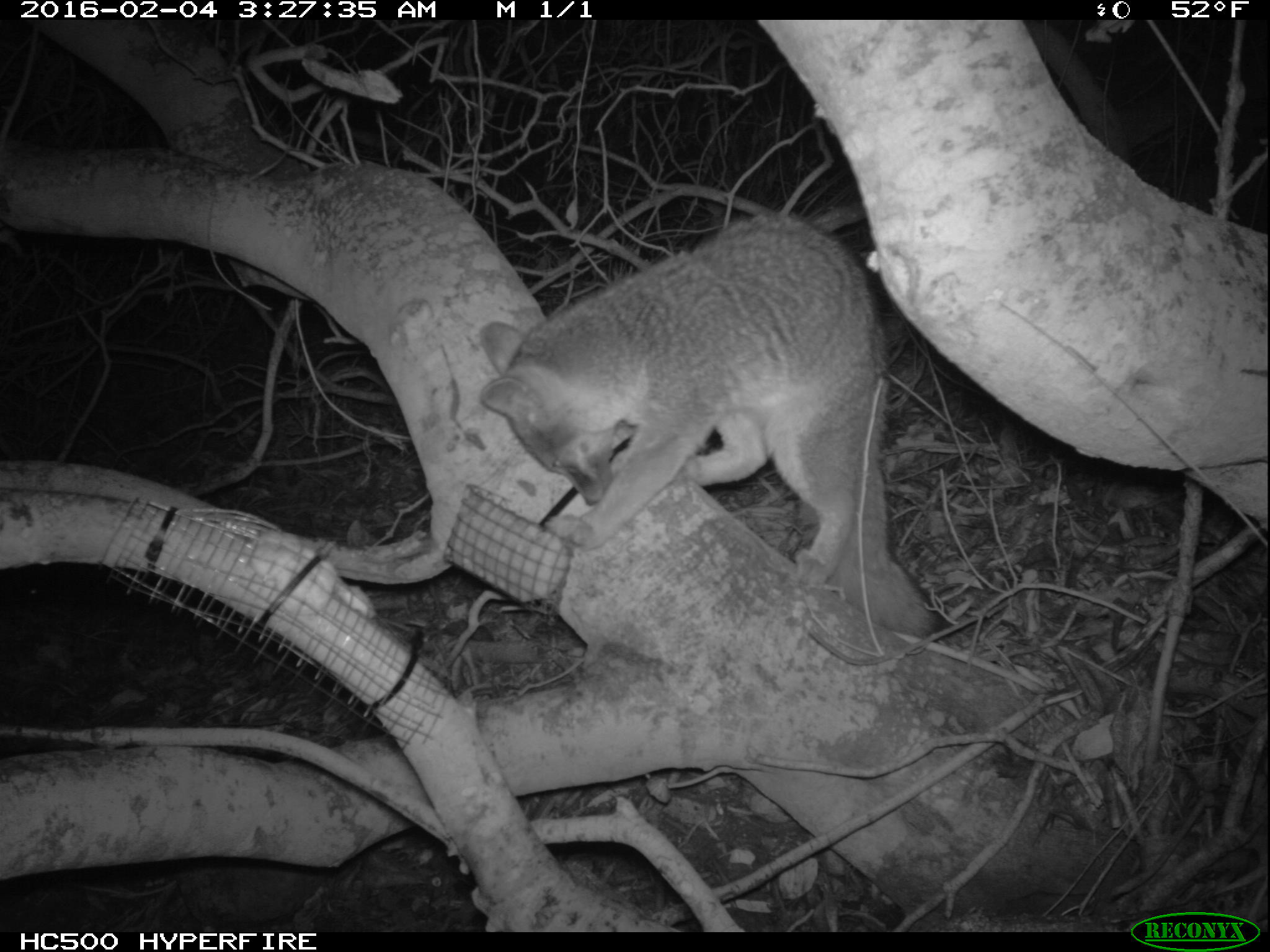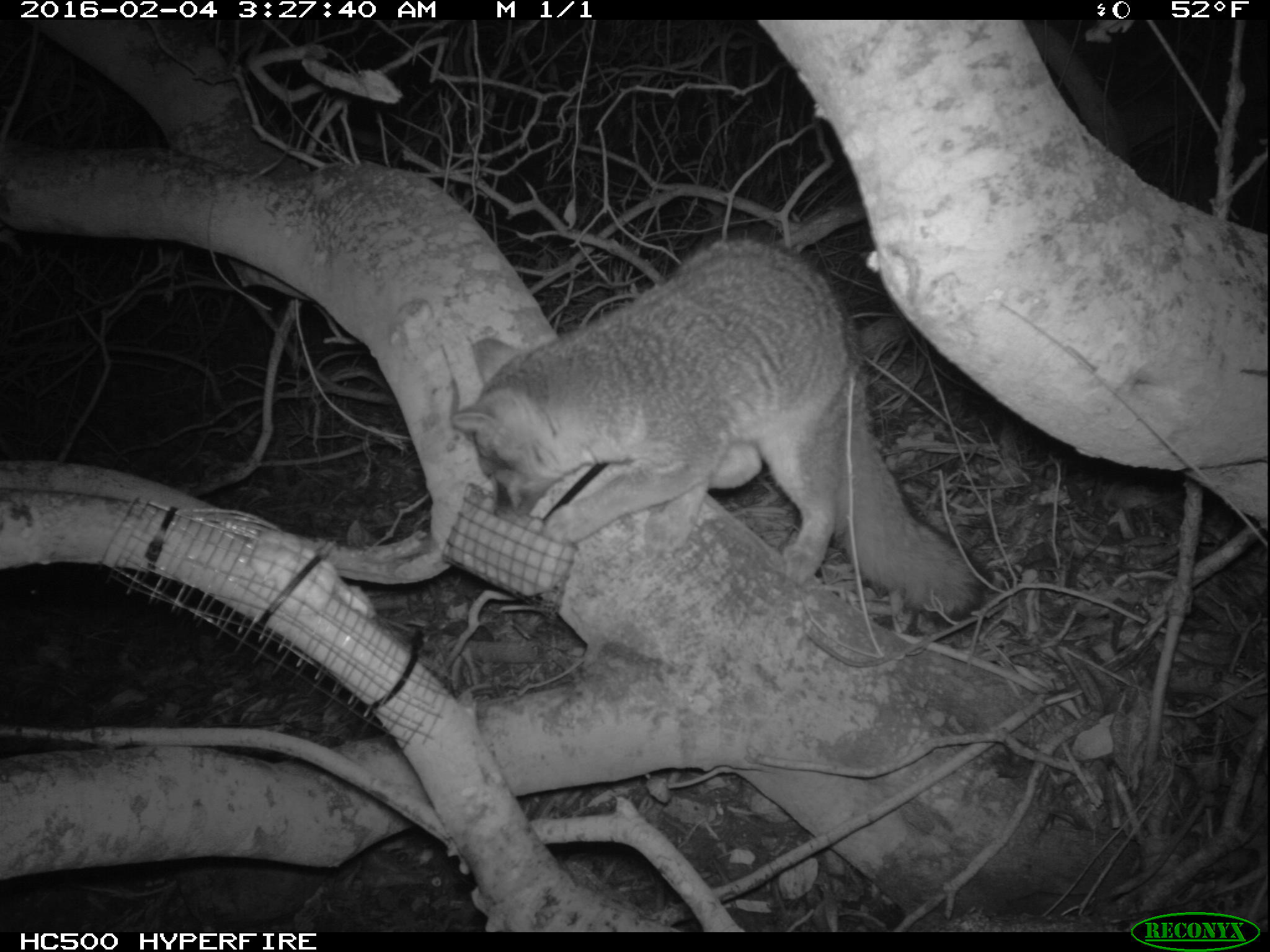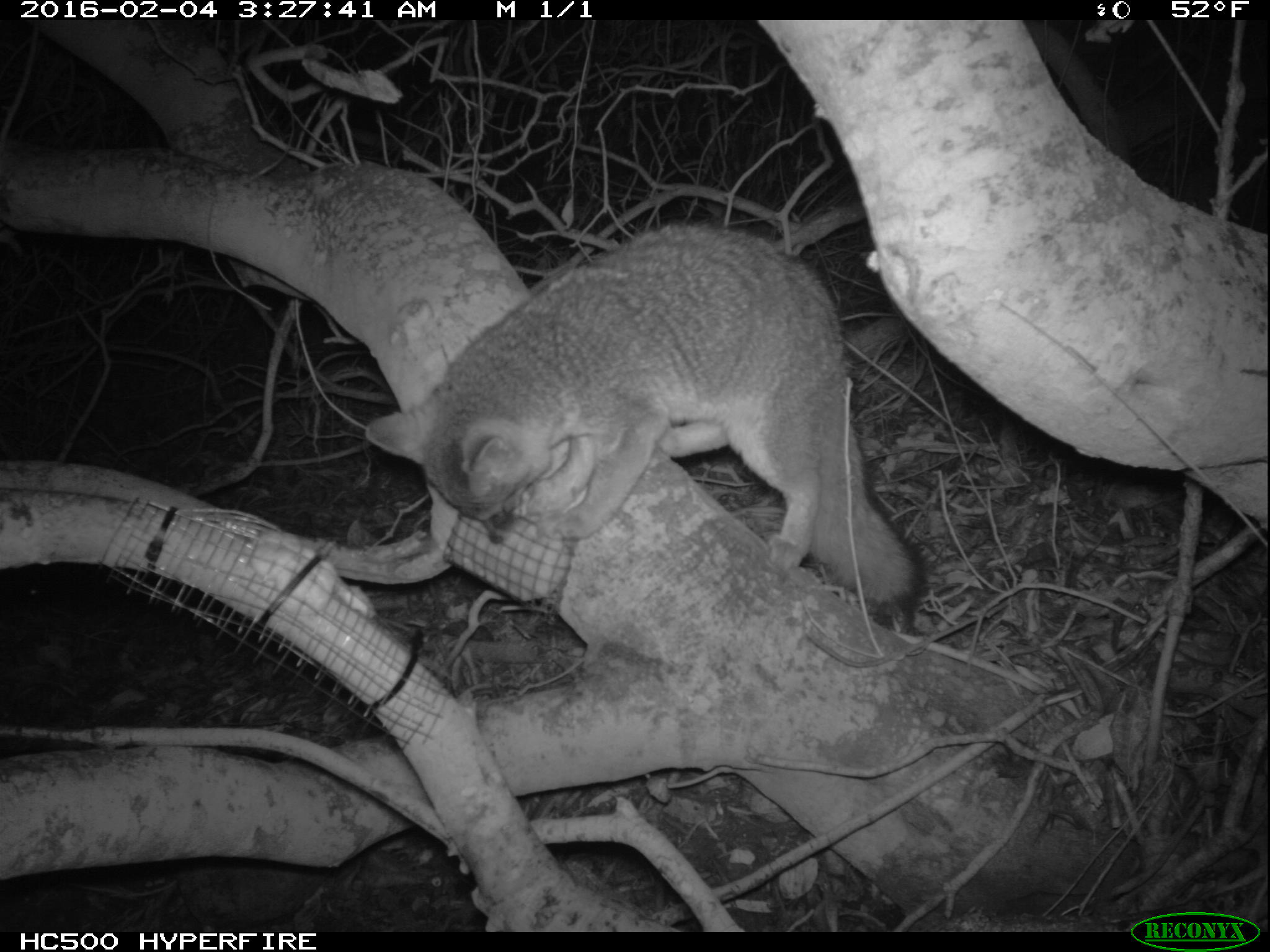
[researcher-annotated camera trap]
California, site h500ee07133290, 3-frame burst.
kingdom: Animalia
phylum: Chordata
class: Mammalia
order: Carnivora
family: Canidae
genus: Urocyon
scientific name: Urocyon littoralis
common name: island fox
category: fox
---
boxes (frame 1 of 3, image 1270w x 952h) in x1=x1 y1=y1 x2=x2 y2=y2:
fox: x1=471 y1=214 x2=944 y2=638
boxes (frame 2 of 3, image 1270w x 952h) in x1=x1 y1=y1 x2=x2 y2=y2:
fox: x1=452 y1=235 x2=993 y2=630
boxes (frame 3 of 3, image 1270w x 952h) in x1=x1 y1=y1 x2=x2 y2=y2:
fox: x1=362 y1=222 x2=923 y2=627